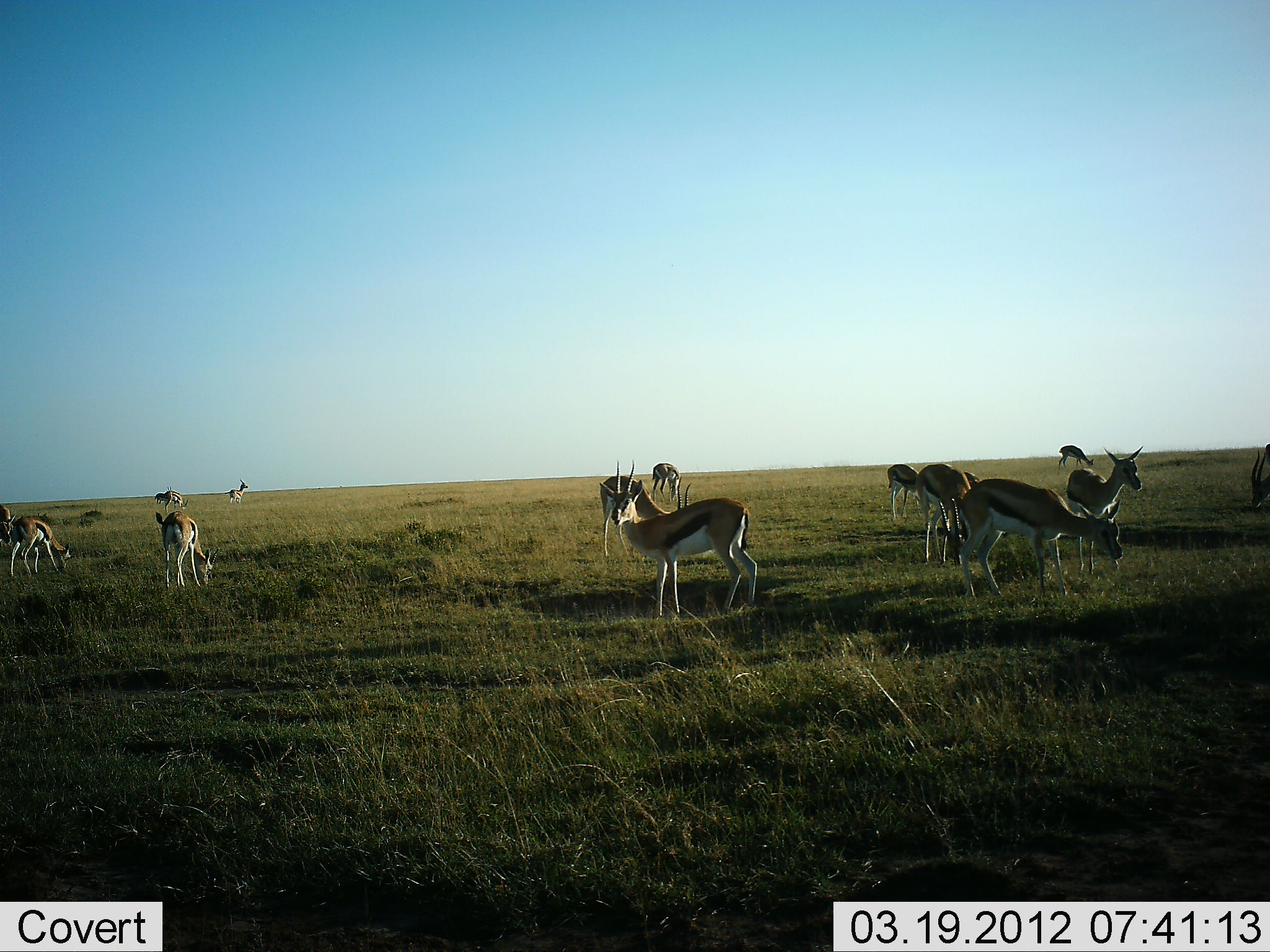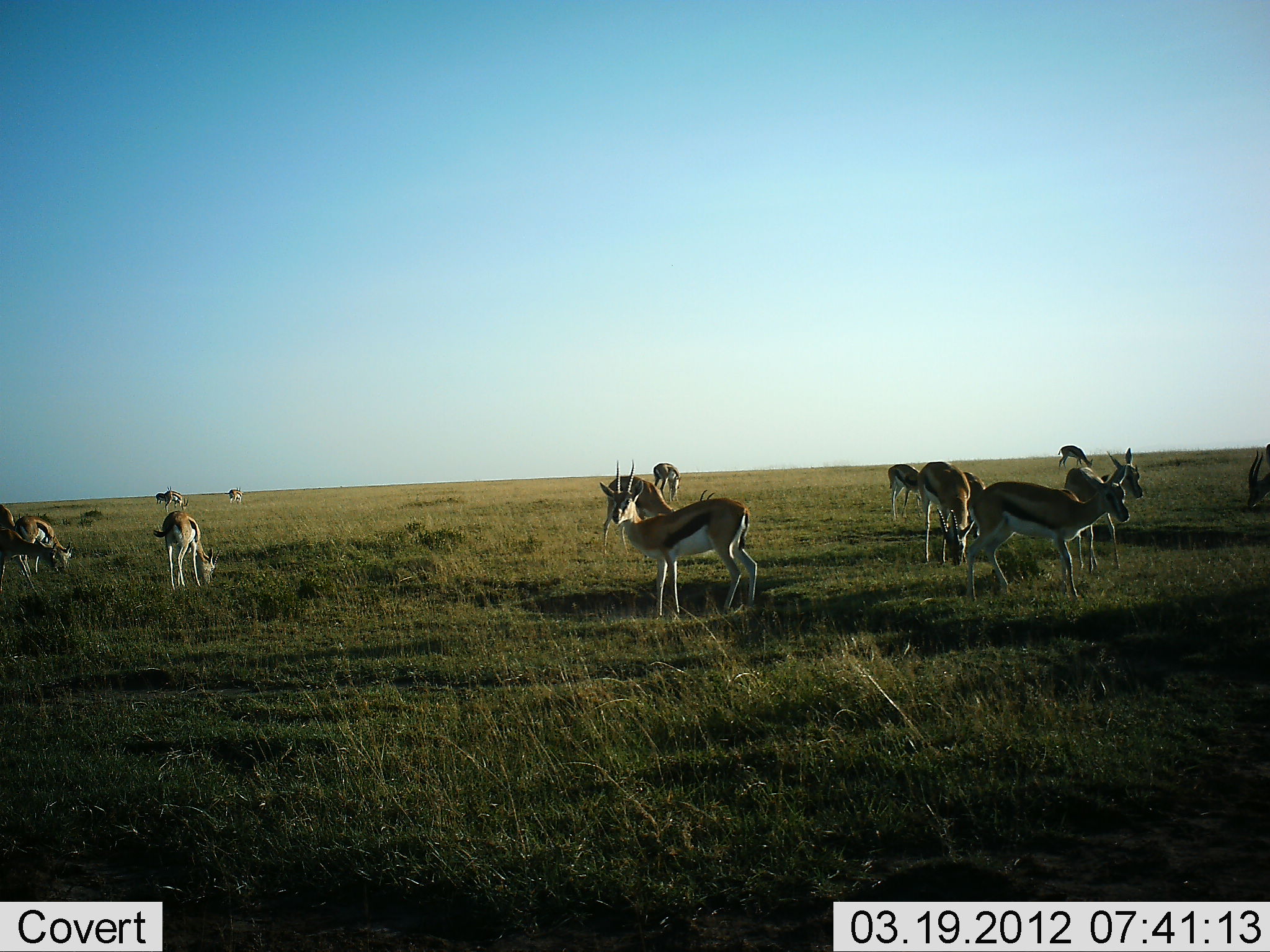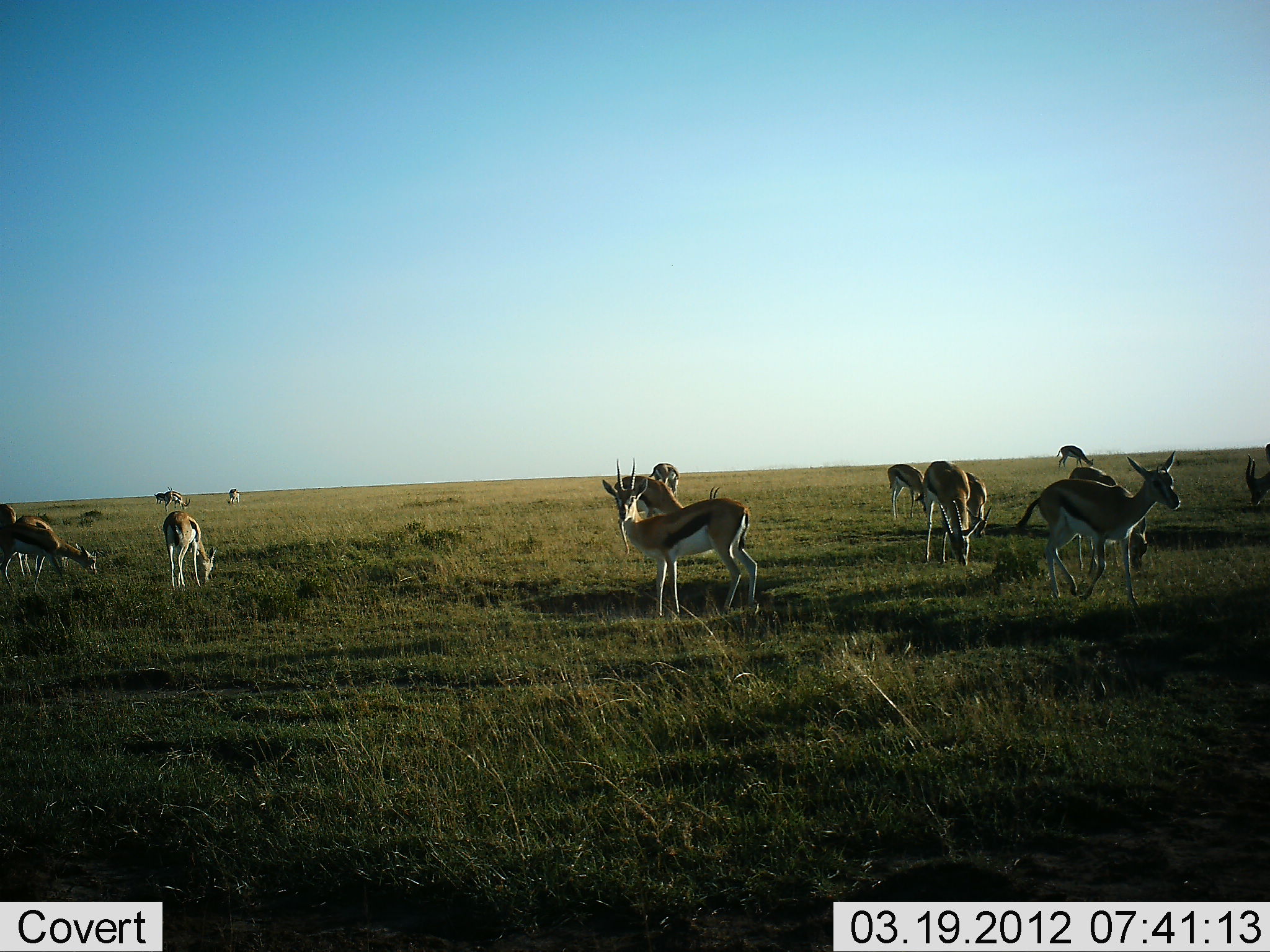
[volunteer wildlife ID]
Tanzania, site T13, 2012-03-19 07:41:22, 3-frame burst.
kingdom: Animalia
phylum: Chordata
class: Mammalia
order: Artiodactyla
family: Bovidae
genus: Eudorcas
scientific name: Eudorcas thomsonii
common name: thomson's gazelle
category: gazellethomsons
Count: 11-50.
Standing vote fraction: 89%.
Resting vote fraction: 0%.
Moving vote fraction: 28%.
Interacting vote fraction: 0%.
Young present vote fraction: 0%.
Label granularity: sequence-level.